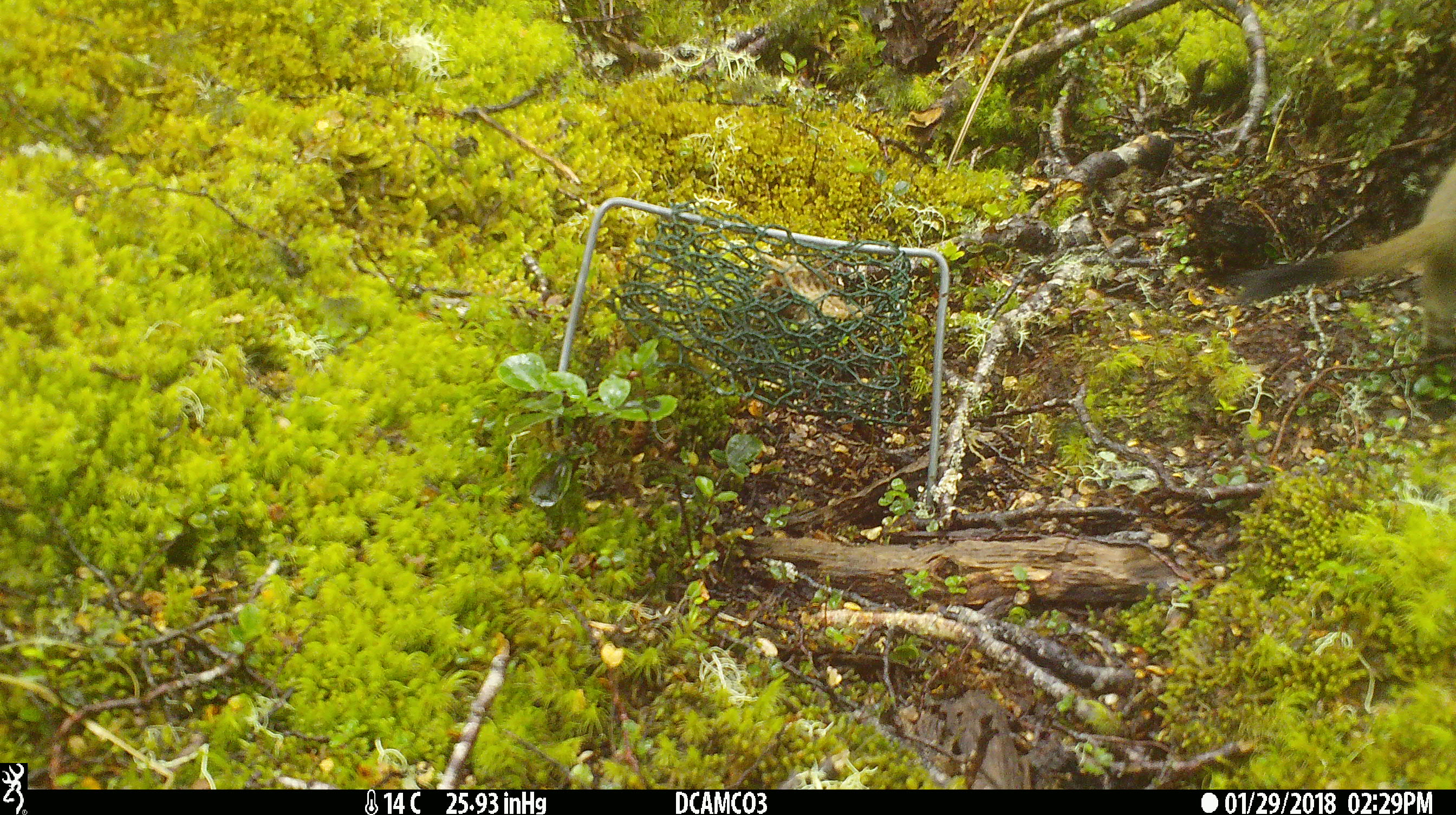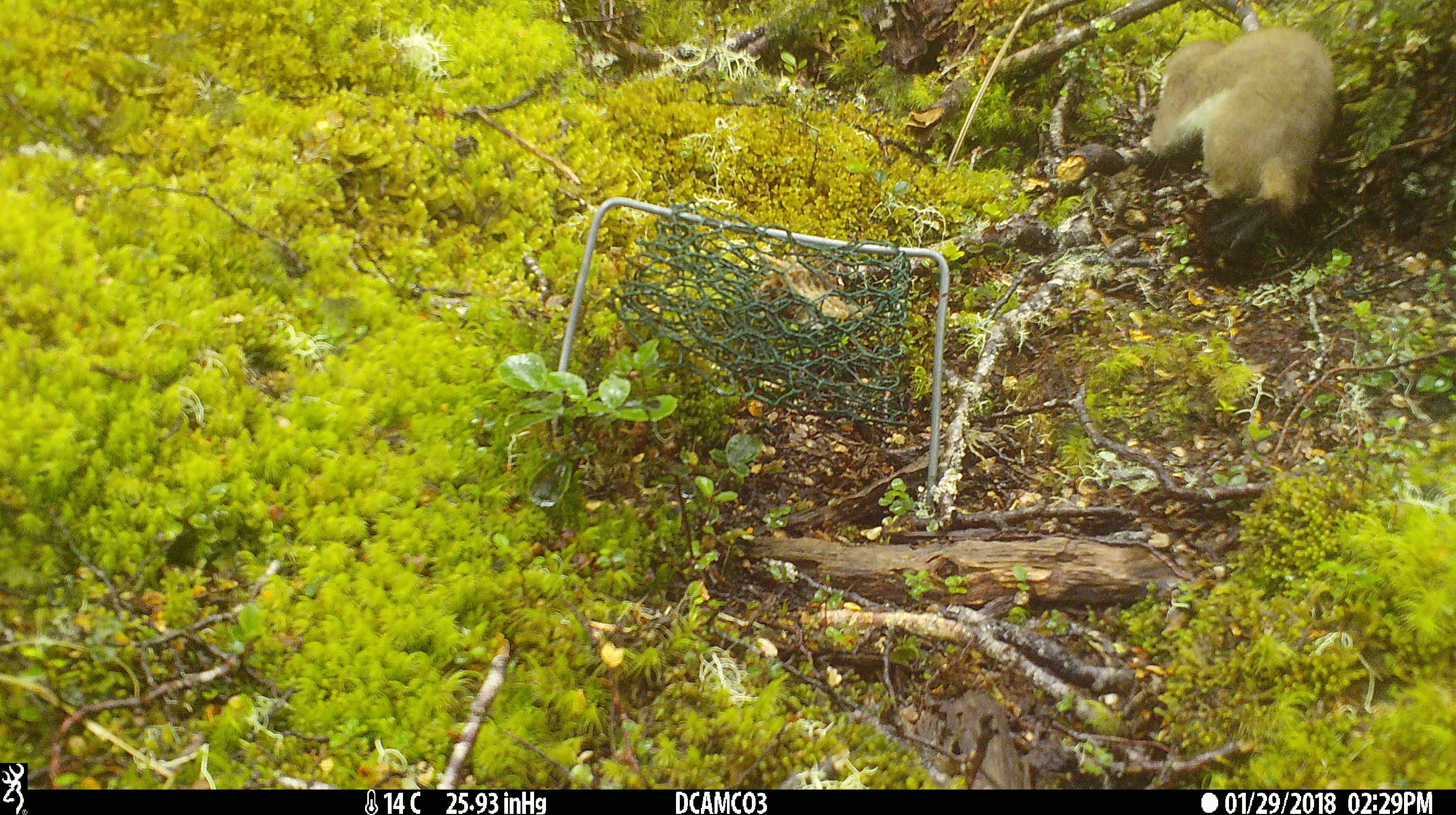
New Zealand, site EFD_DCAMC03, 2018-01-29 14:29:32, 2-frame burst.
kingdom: Animalia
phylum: Chordata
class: Mammalia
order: Carnivora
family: Mustelidae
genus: Mustela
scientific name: Mustela erminea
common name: stoat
Stoat (Mustela erminea).